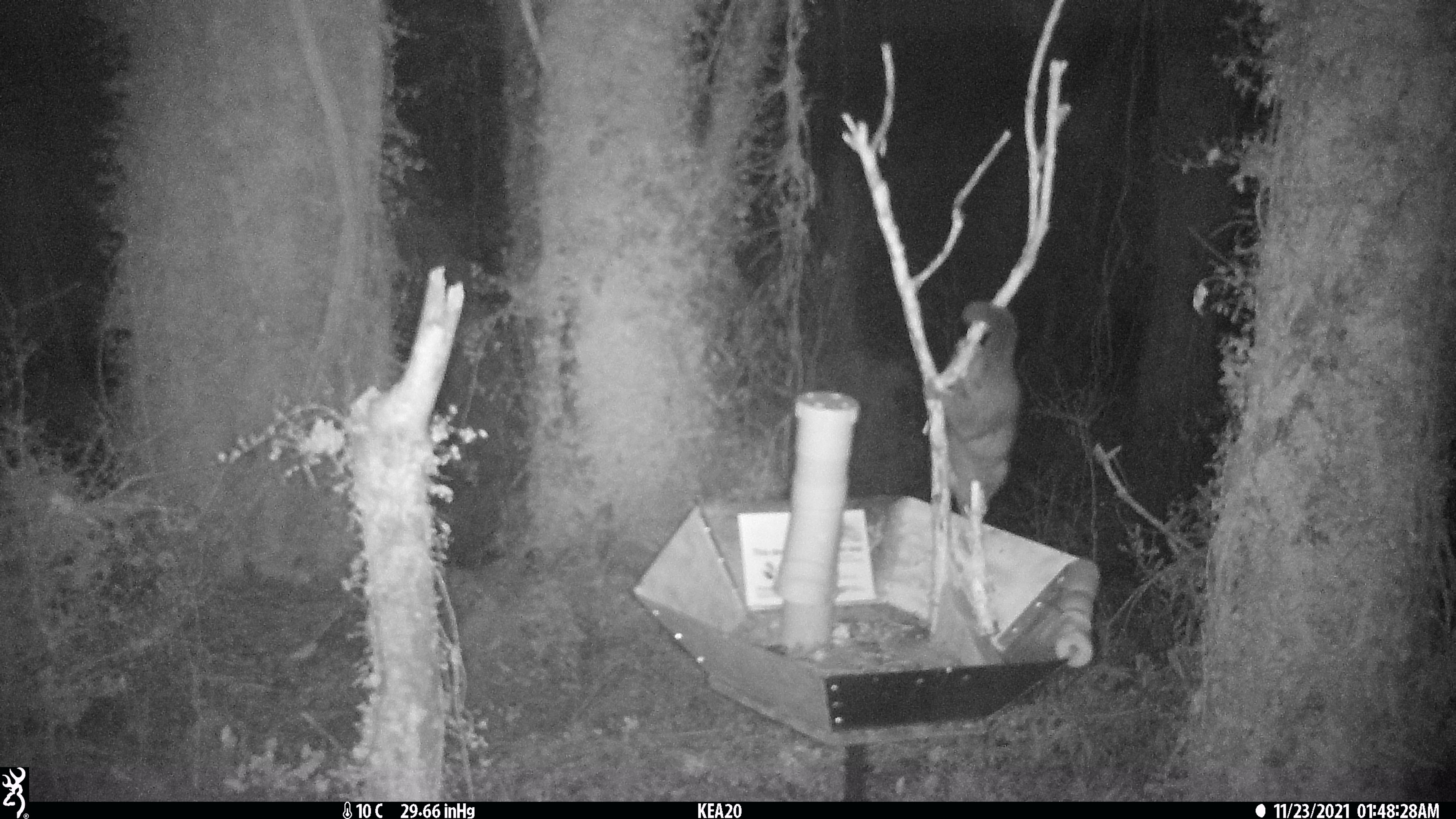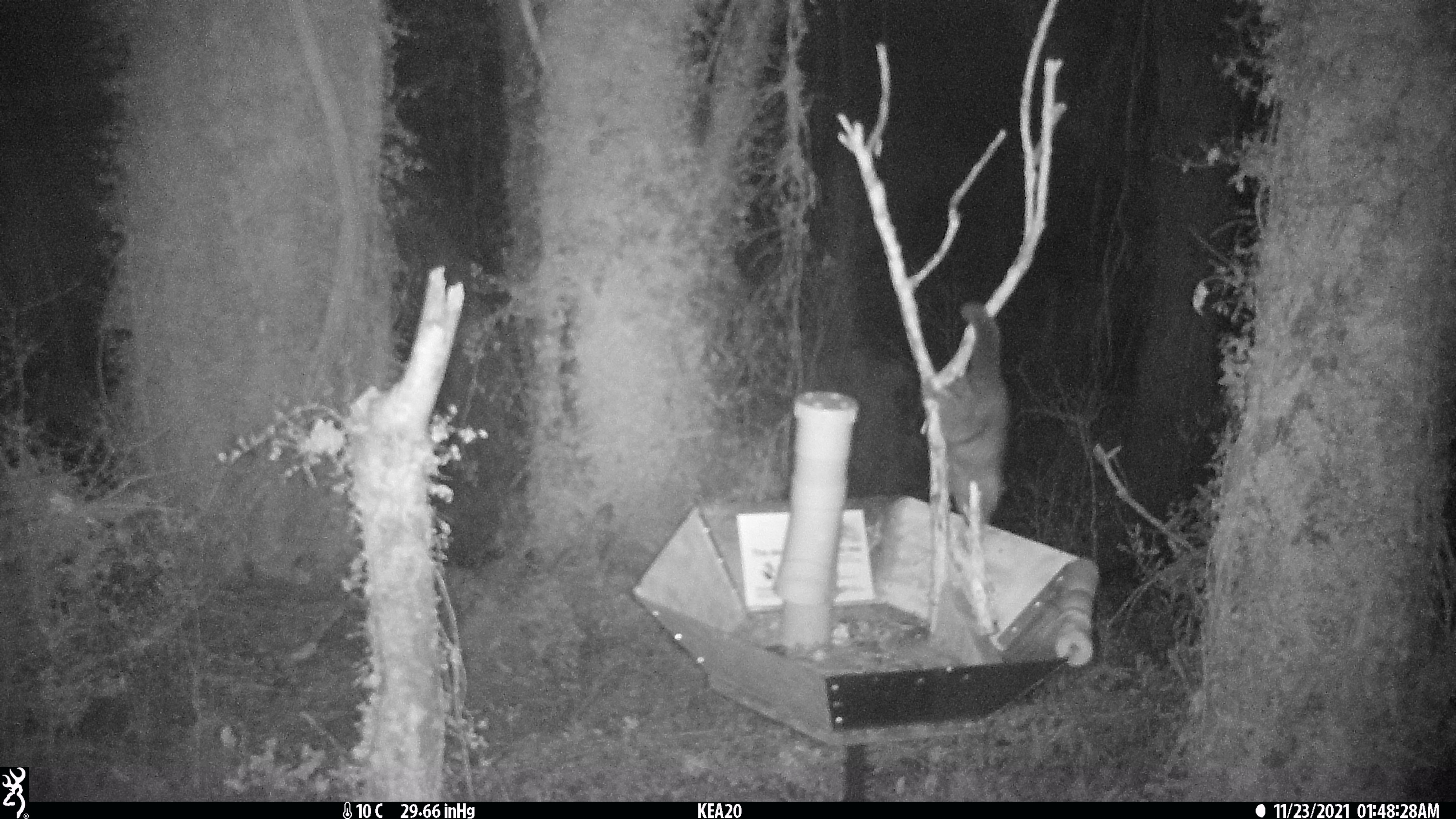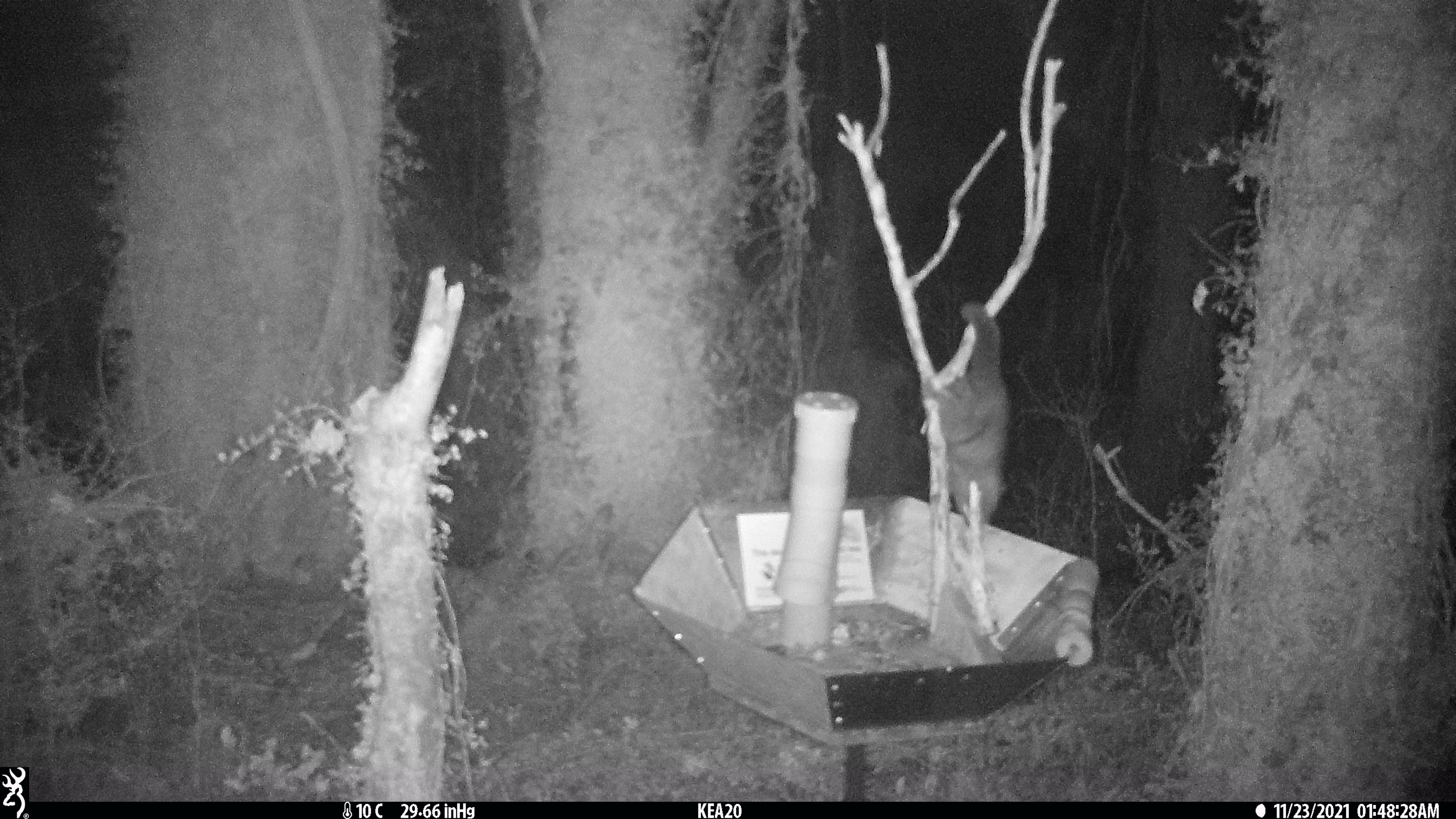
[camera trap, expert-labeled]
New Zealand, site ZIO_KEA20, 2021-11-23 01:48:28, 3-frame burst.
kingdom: Animalia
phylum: Chordata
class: Mammalia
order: Diprotodontia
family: Phalangeridae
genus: Trichosurus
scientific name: Trichosurus vulpecula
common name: common brushtail possum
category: possum